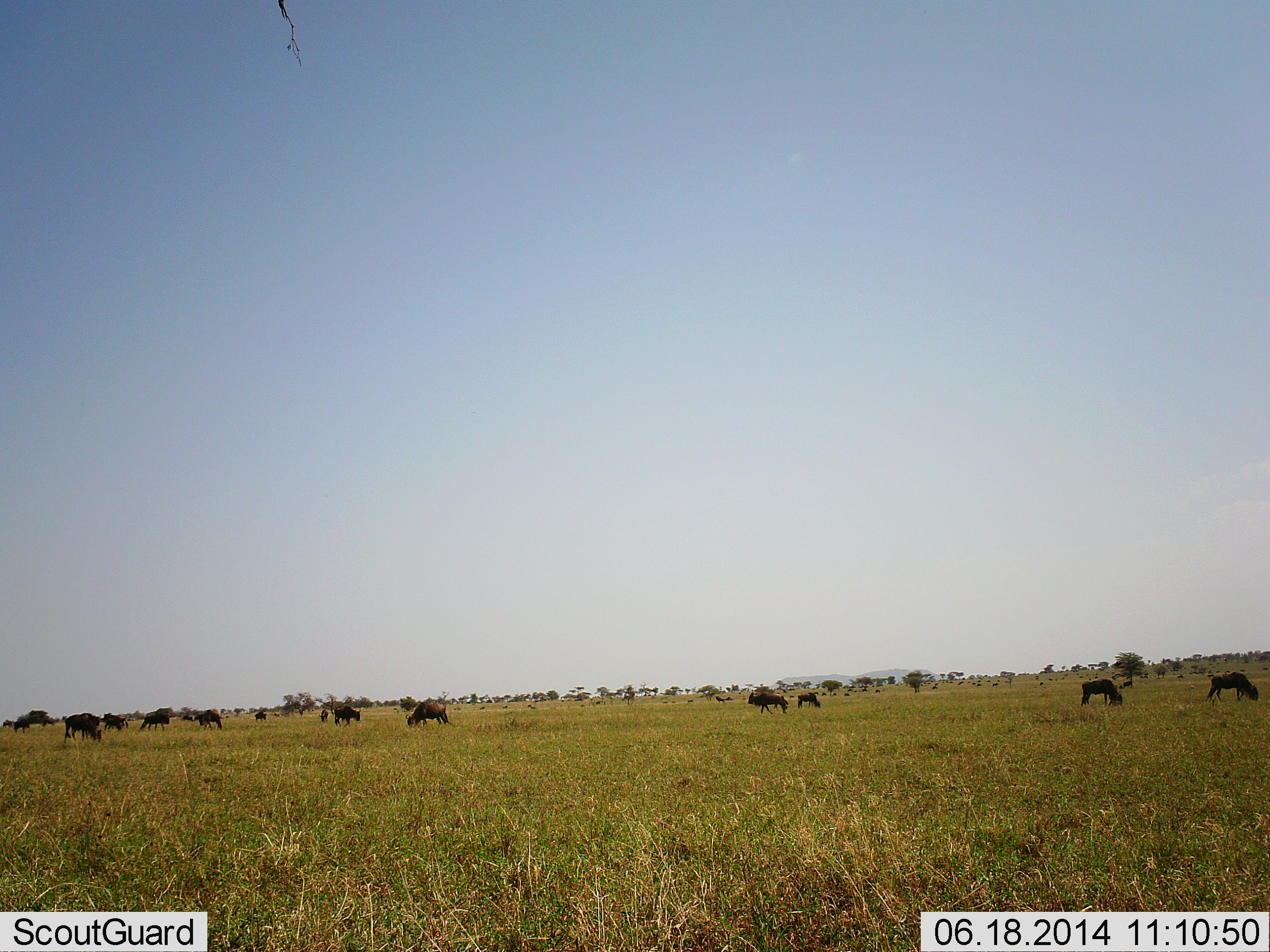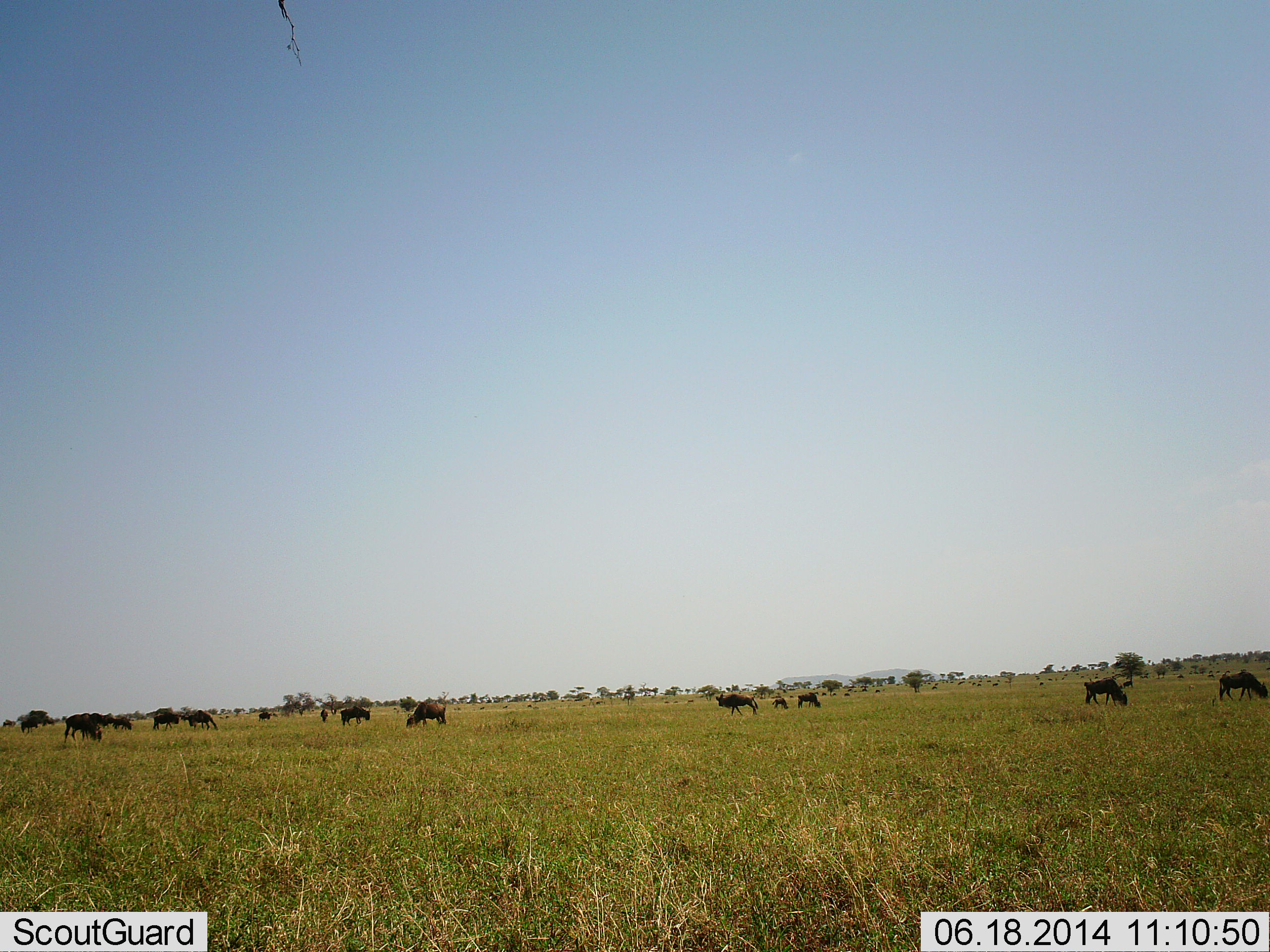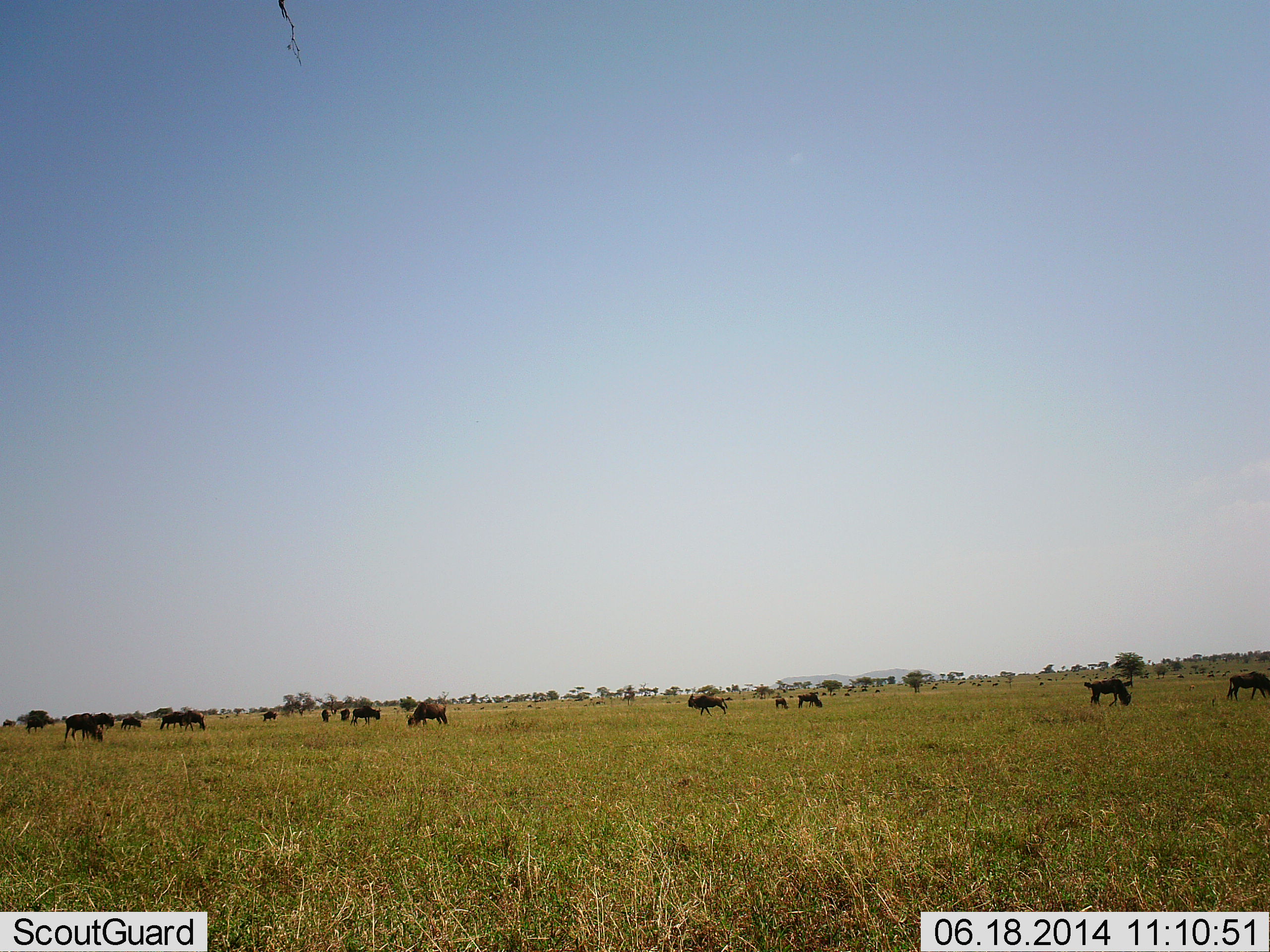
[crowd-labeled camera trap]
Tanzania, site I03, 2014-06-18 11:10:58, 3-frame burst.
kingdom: Animalia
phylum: Chordata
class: Mammalia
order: Artiodactyla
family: Bovidae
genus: Connochaetes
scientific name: Connochaetes taurinus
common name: blue wildebeest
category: wildebeest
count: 11-50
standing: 30%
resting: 0%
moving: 50%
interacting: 0%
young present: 0%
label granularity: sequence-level